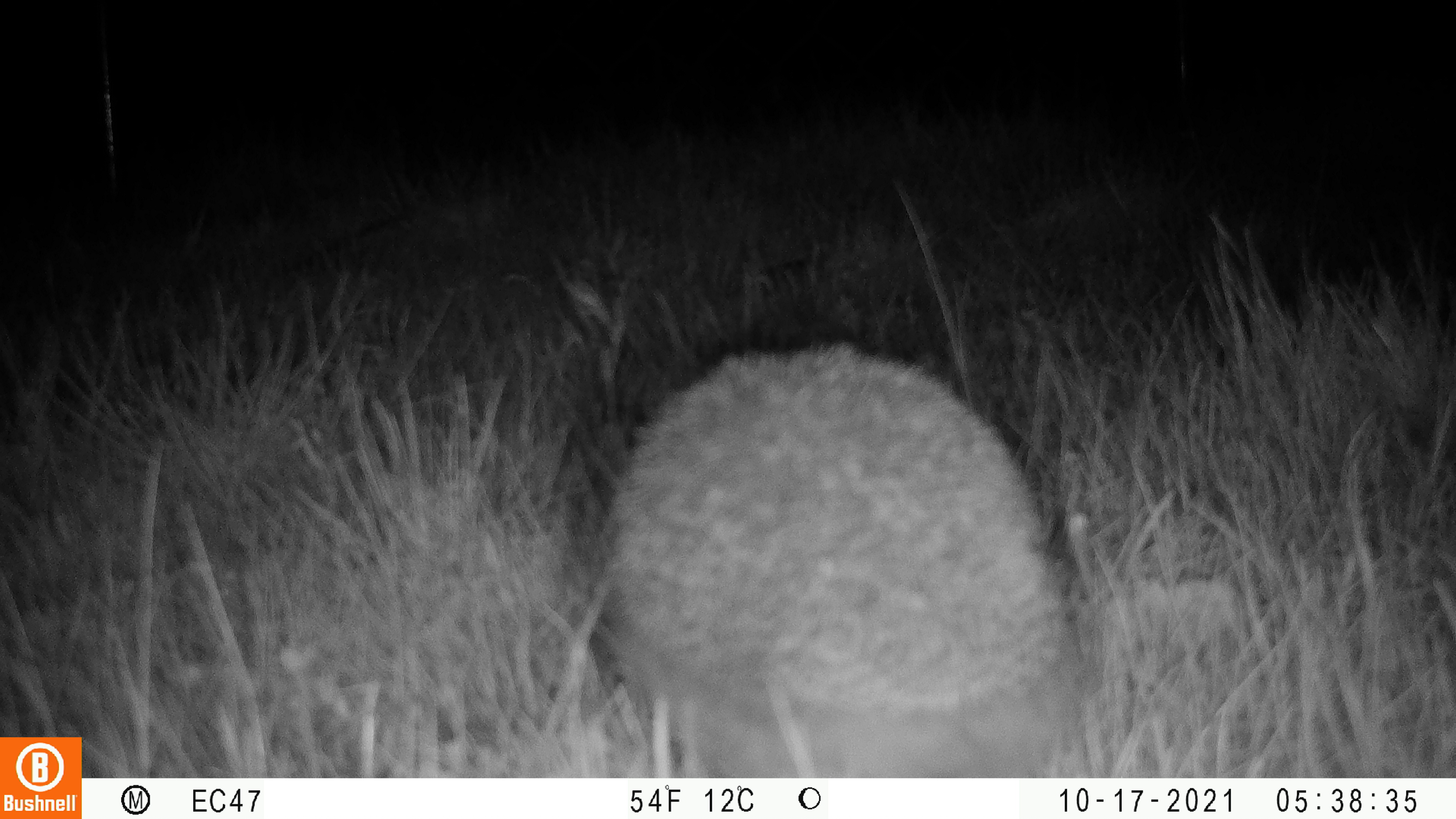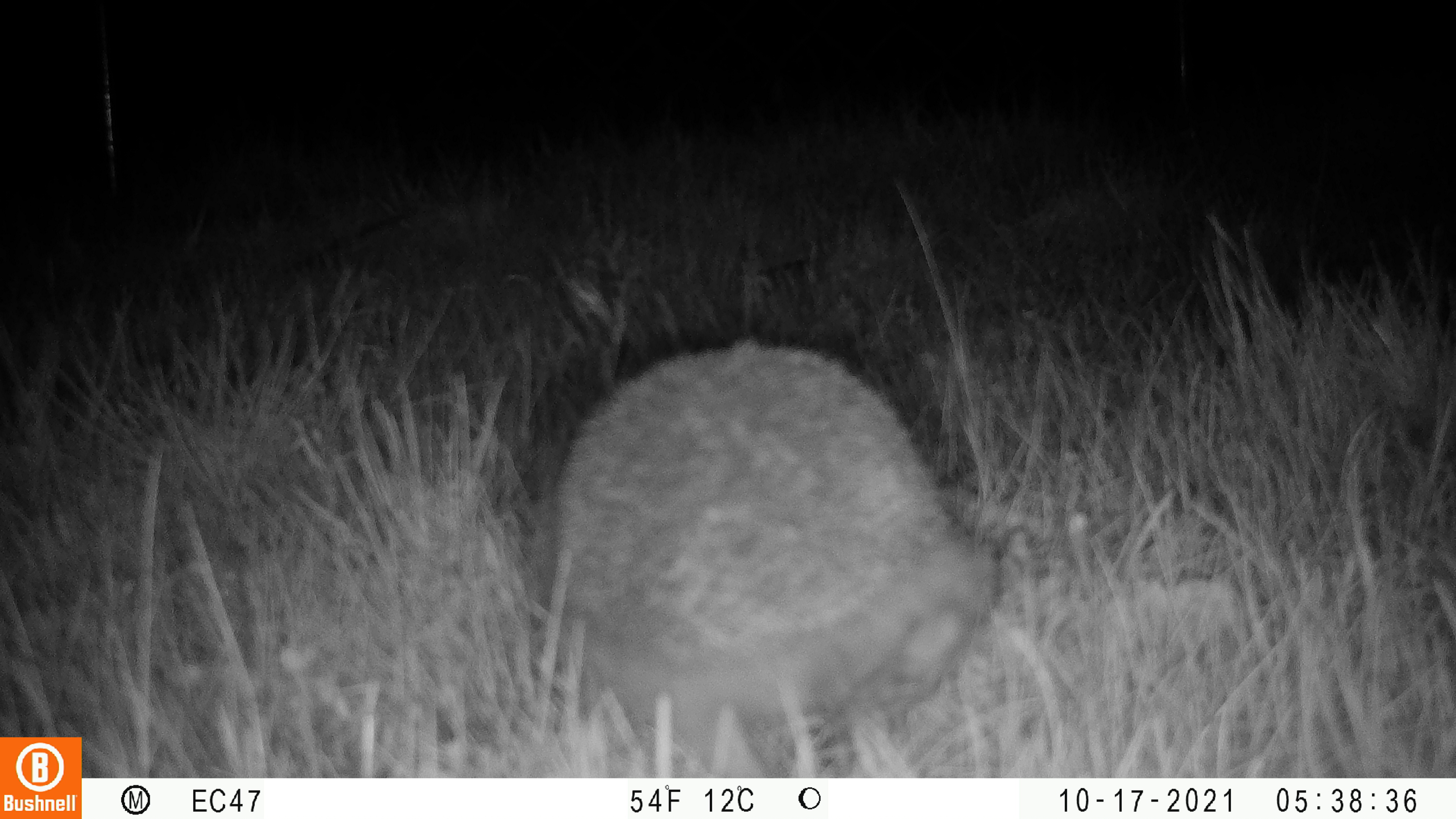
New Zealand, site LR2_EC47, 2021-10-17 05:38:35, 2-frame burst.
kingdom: Animalia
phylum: Chordata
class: Mammalia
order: Eulipotyphla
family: Erinaceidae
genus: Erinaceus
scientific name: Erinaceus europaeus europaeus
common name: european hedgehog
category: hedgehog